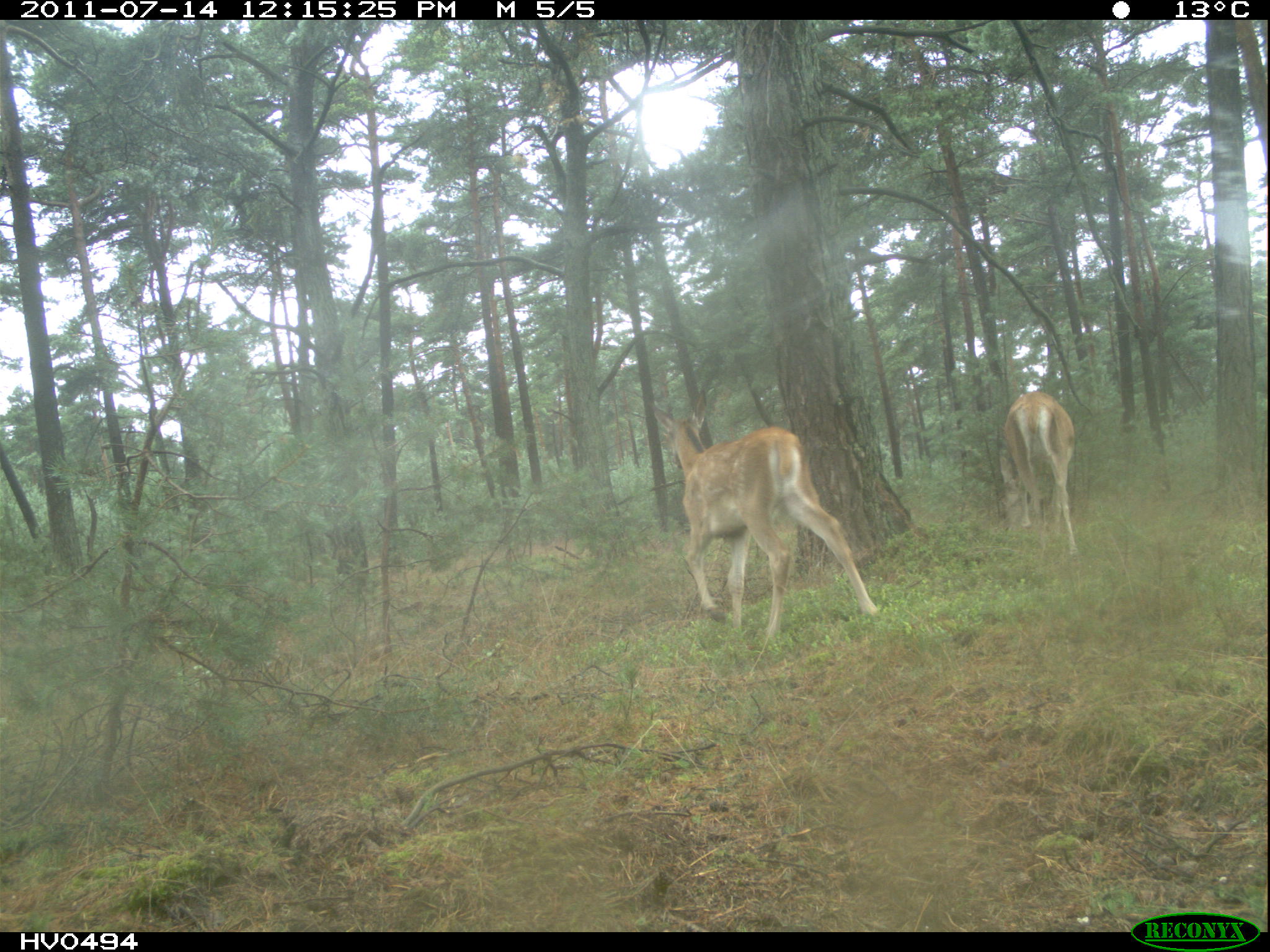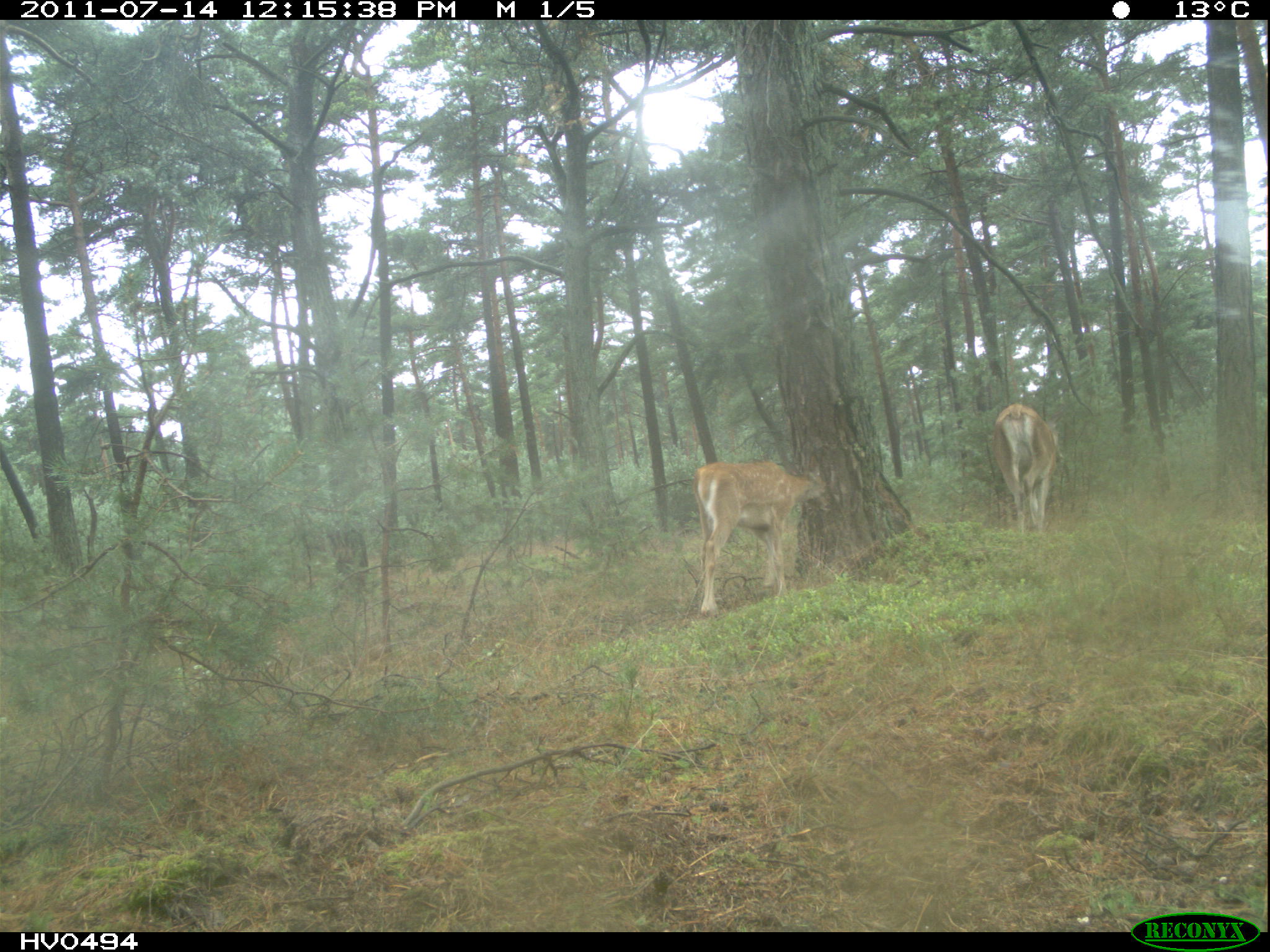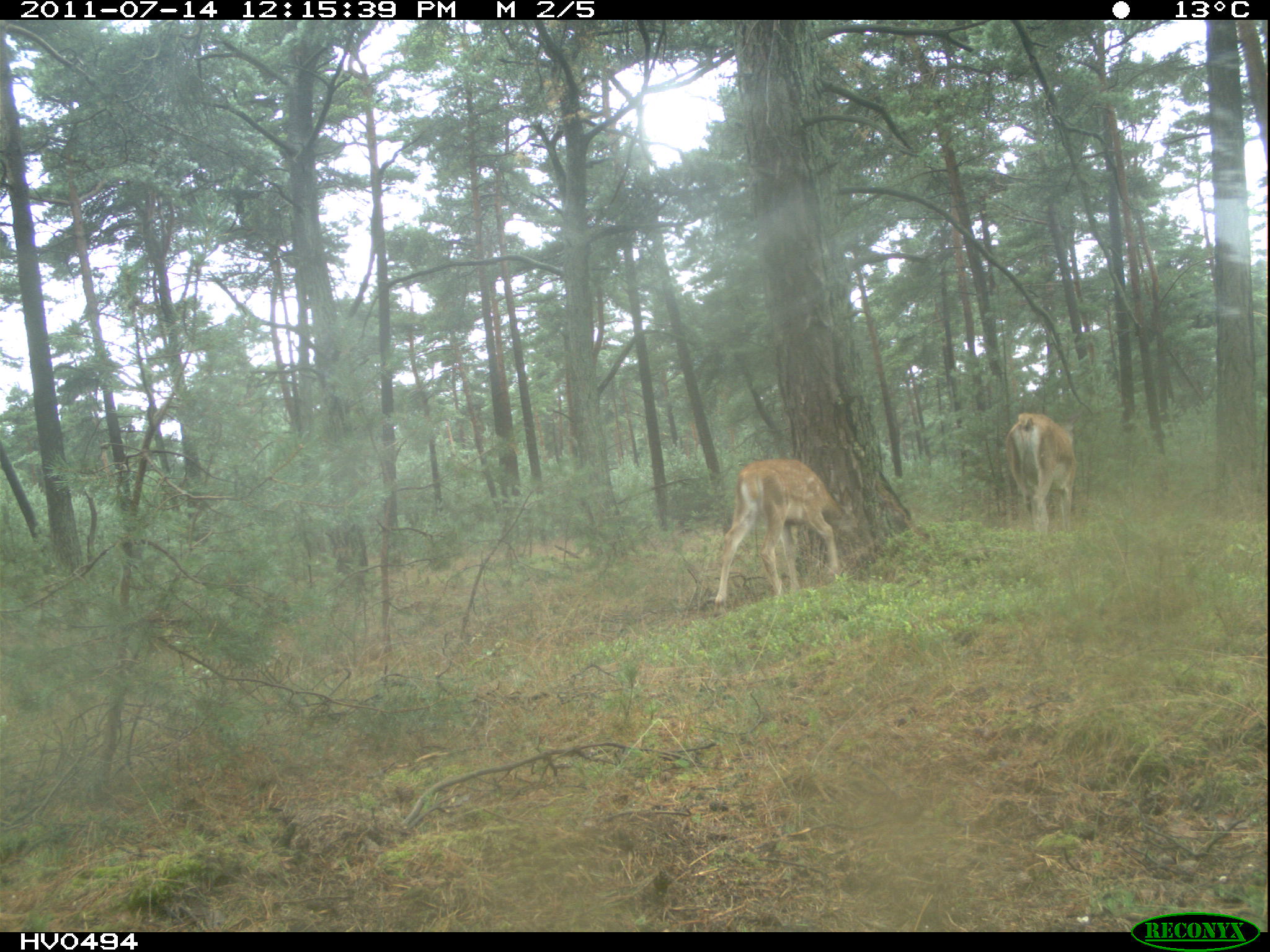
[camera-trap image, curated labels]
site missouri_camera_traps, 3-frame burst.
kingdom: Animalia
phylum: Chordata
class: Mammalia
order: Artiodactyla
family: Cervidae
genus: Cervus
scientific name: Cervus elaphus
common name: red deer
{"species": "red deer (Cervus elaphus)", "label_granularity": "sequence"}